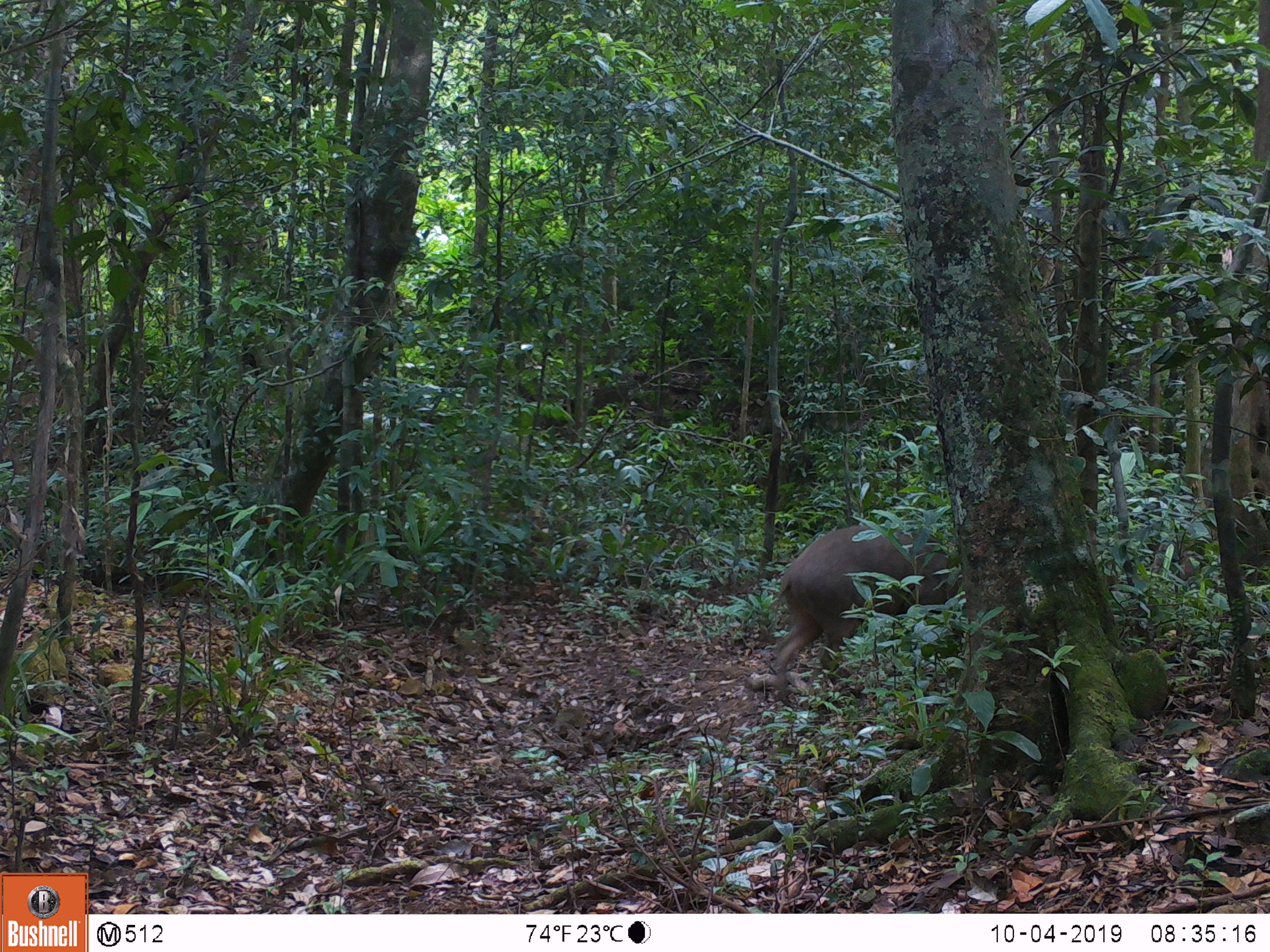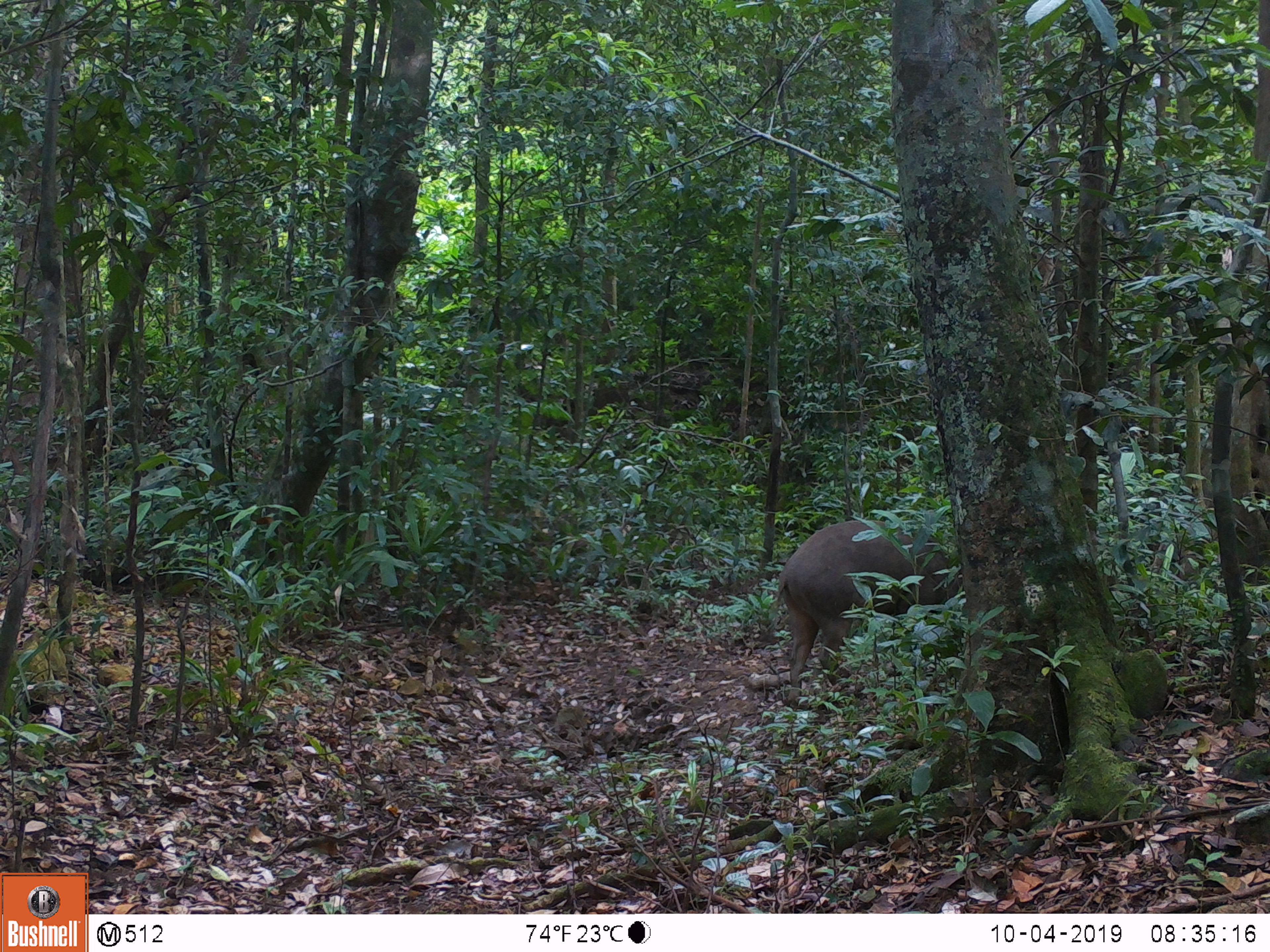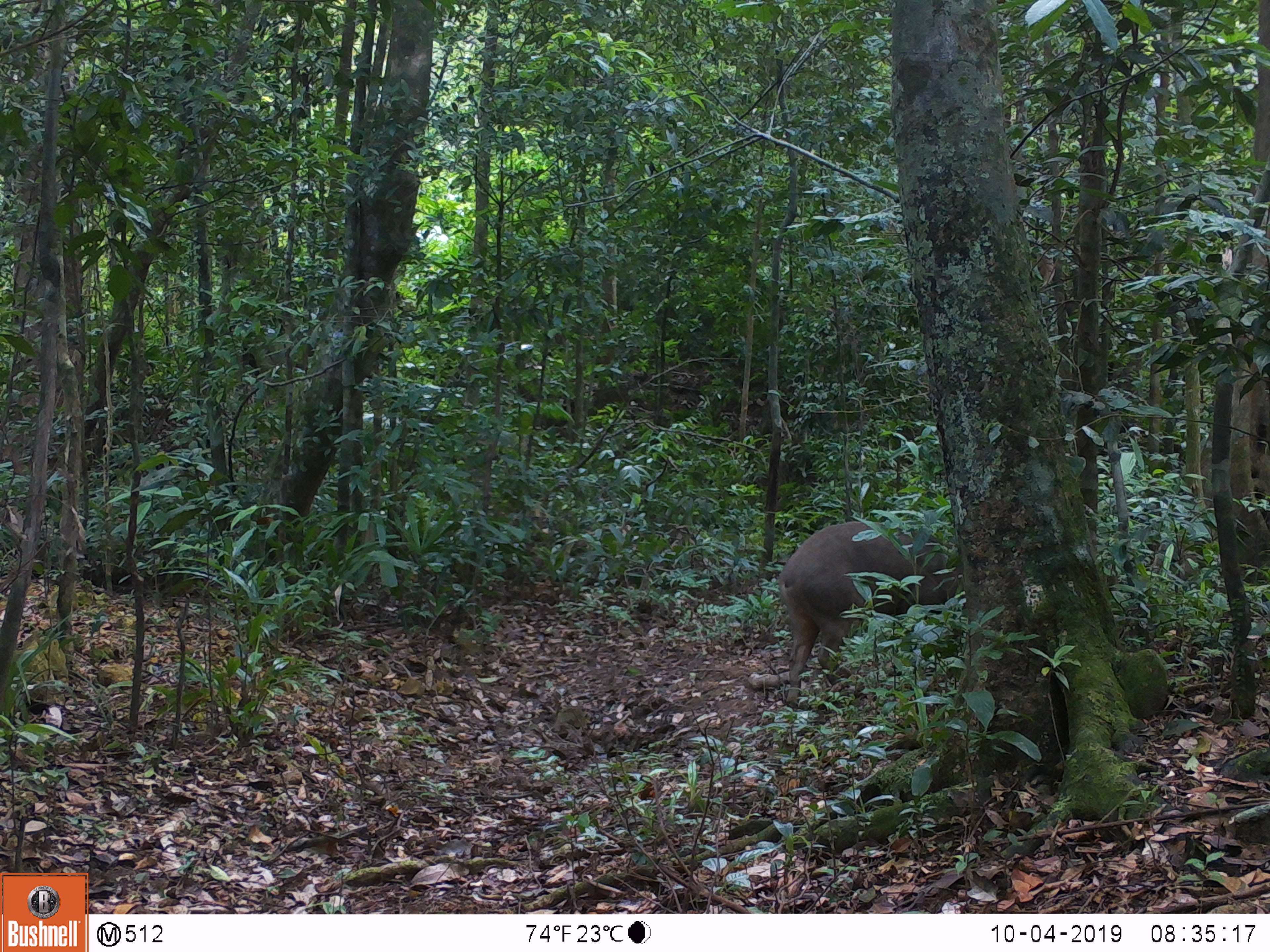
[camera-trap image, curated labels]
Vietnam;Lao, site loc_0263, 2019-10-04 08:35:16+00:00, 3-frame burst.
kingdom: Animalia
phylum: Chordata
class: Mammalia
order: Artiodactyla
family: Suidae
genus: Sus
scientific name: Sus scrofa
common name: eurasian wild pig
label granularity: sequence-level